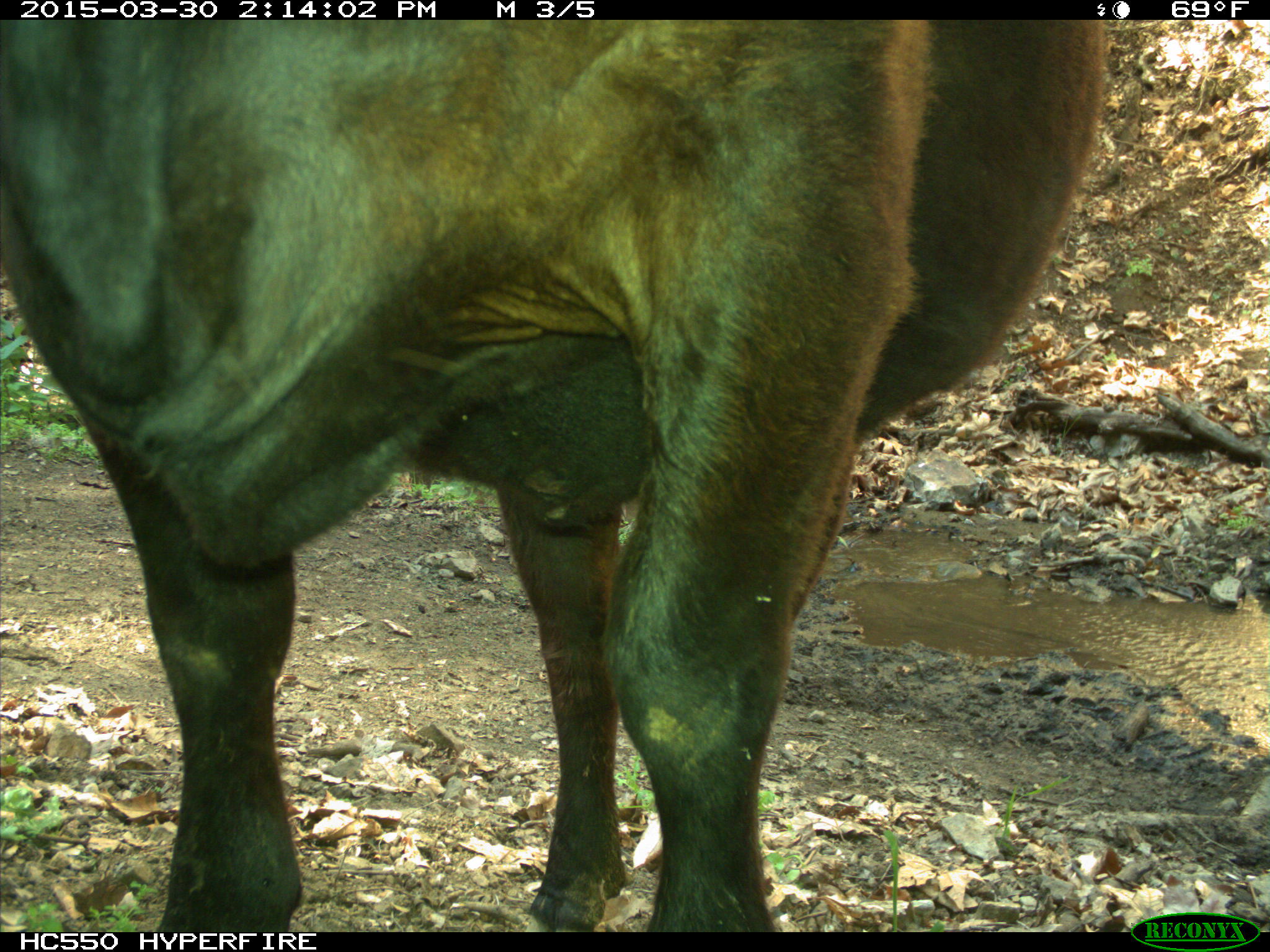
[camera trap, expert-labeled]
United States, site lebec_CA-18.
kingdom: Animalia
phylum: Chordata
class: Mammalia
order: Artiodactyla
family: Bovidae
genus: Bos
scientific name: Bos taurus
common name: domestic cow